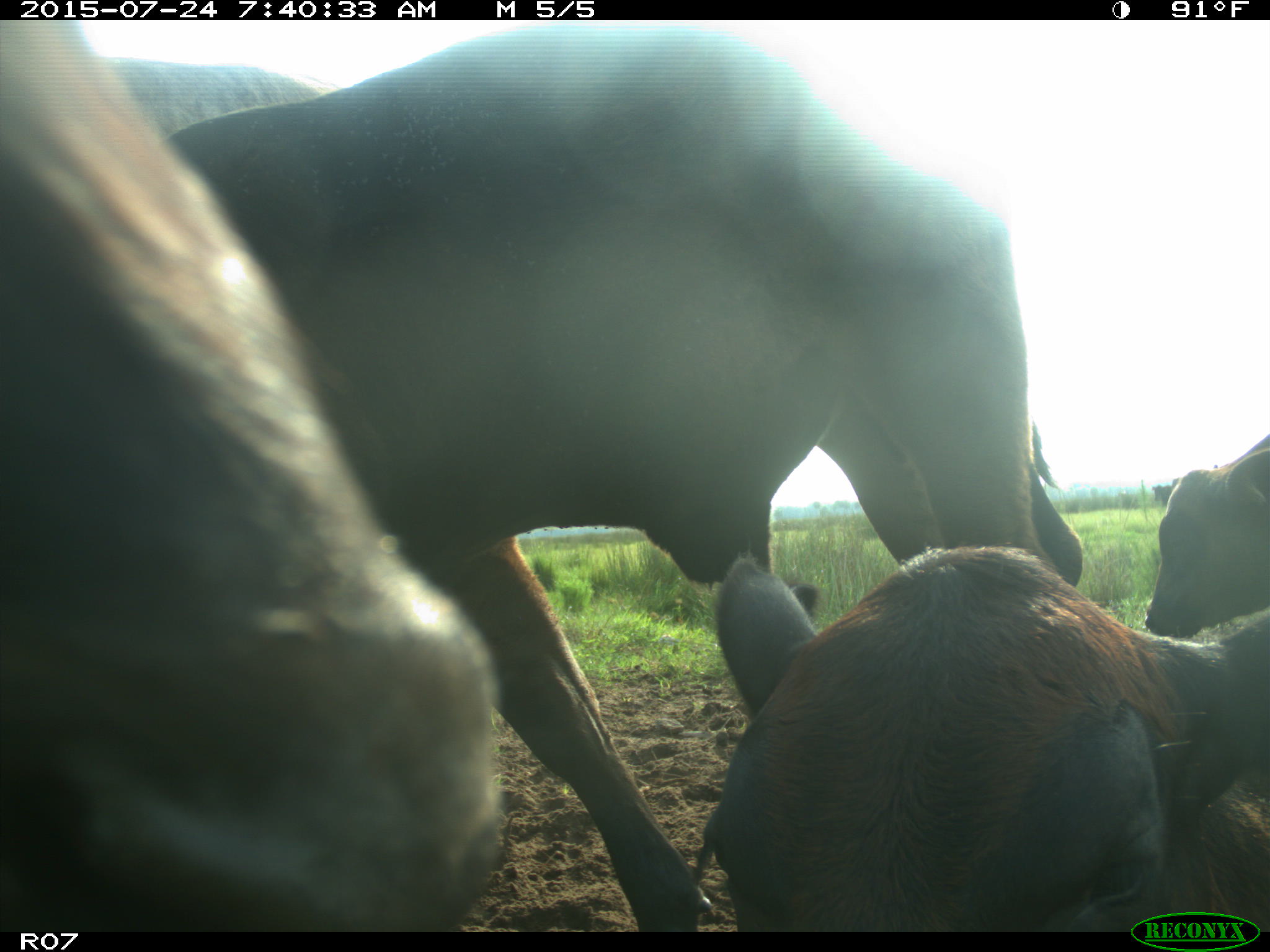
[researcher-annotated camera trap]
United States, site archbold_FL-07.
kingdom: Animalia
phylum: Chordata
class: Mammalia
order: Artiodactyla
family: Bovidae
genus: Bos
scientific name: Bos taurus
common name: domestic cow